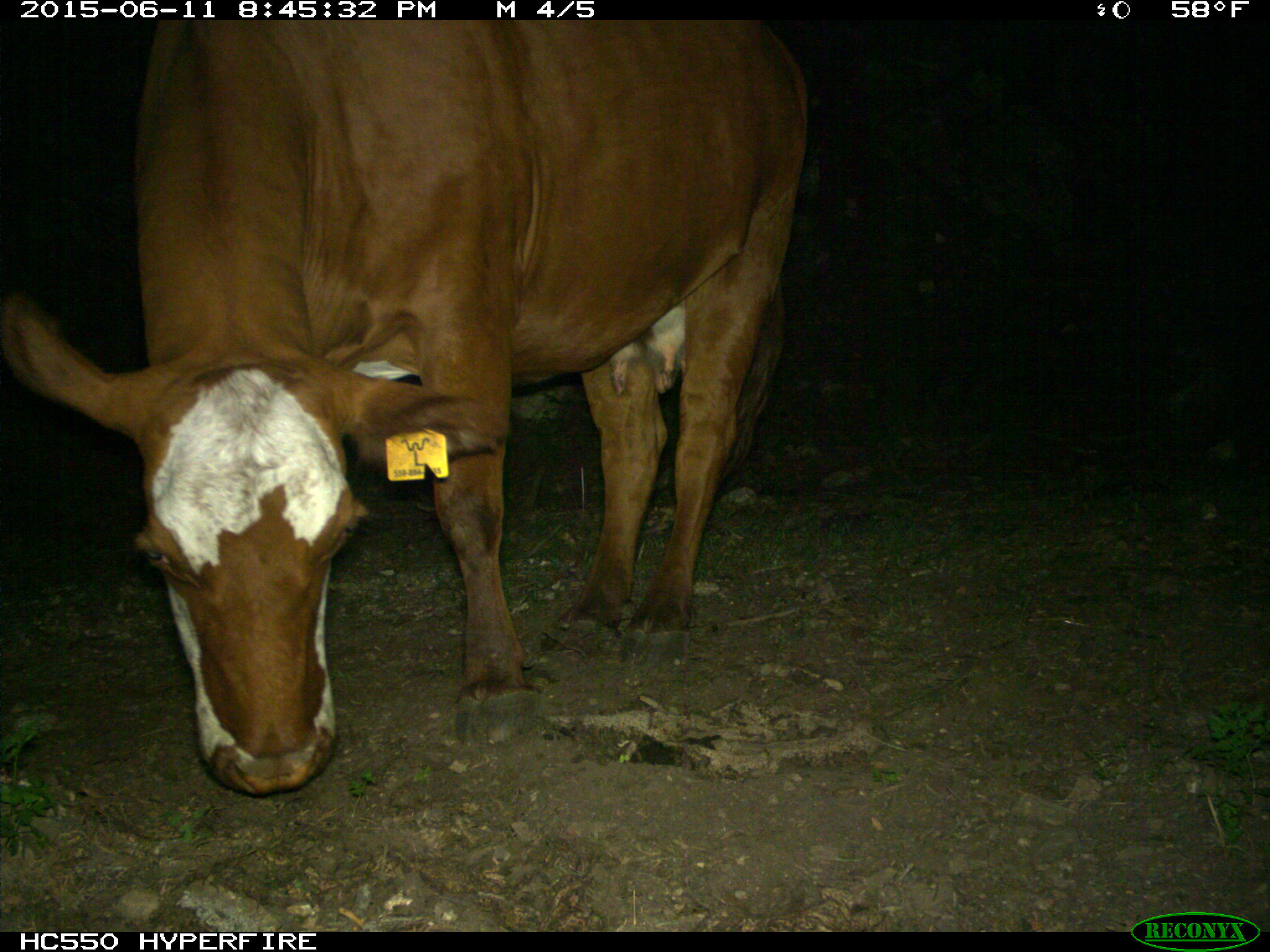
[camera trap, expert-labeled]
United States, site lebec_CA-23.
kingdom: Animalia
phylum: Chordata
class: Mammalia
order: Artiodactyla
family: Bovidae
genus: Bos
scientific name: Bos taurus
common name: domestic cow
Bos taurus (domestic cow).